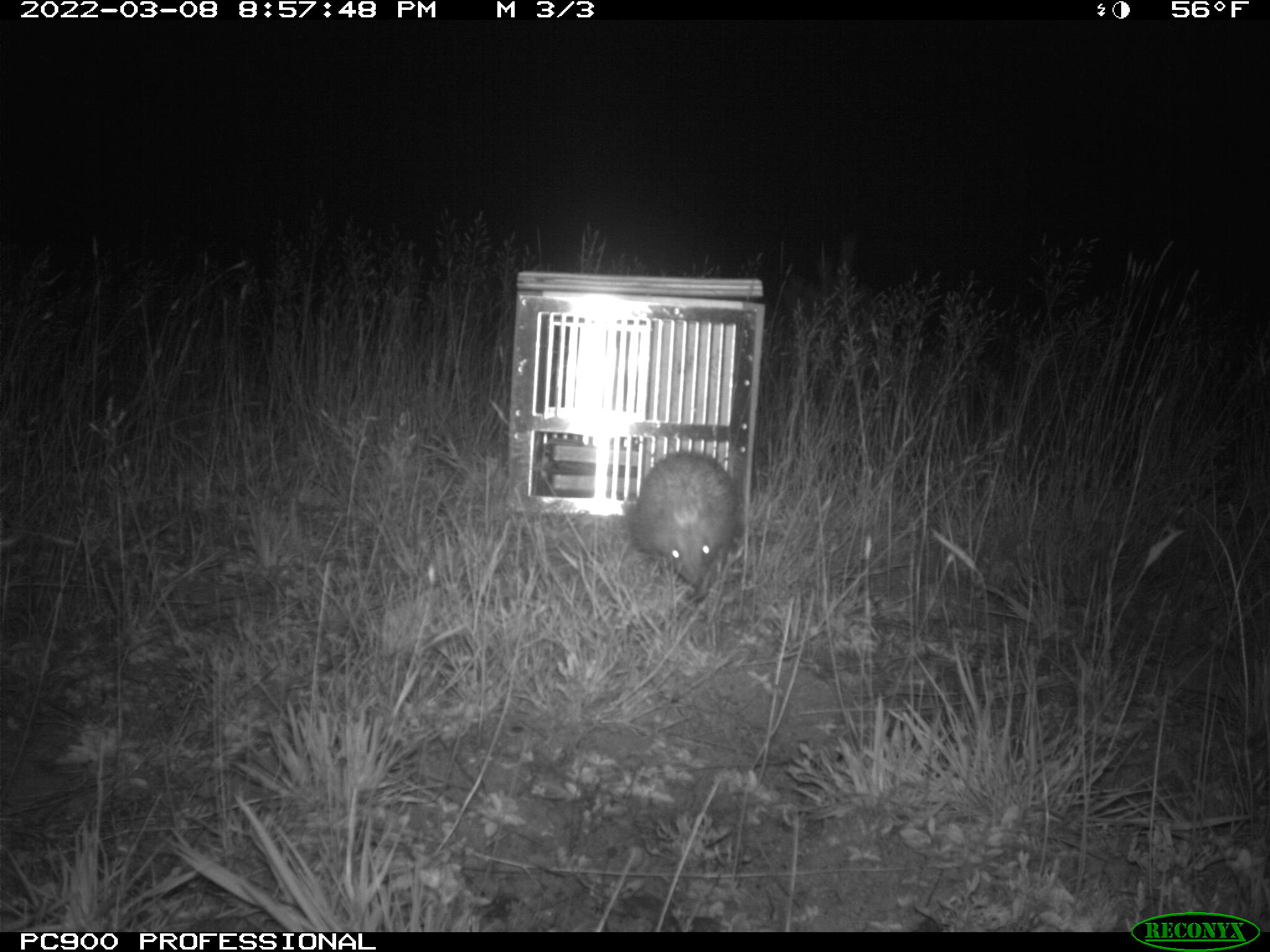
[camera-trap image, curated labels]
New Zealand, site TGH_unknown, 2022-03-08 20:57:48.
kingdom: Animalia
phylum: Chordata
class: Mammalia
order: Eulipotyphla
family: Erinaceidae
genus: Erinaceus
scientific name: Erinaceus europaeus europaeus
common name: european hedgehog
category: hedgehog